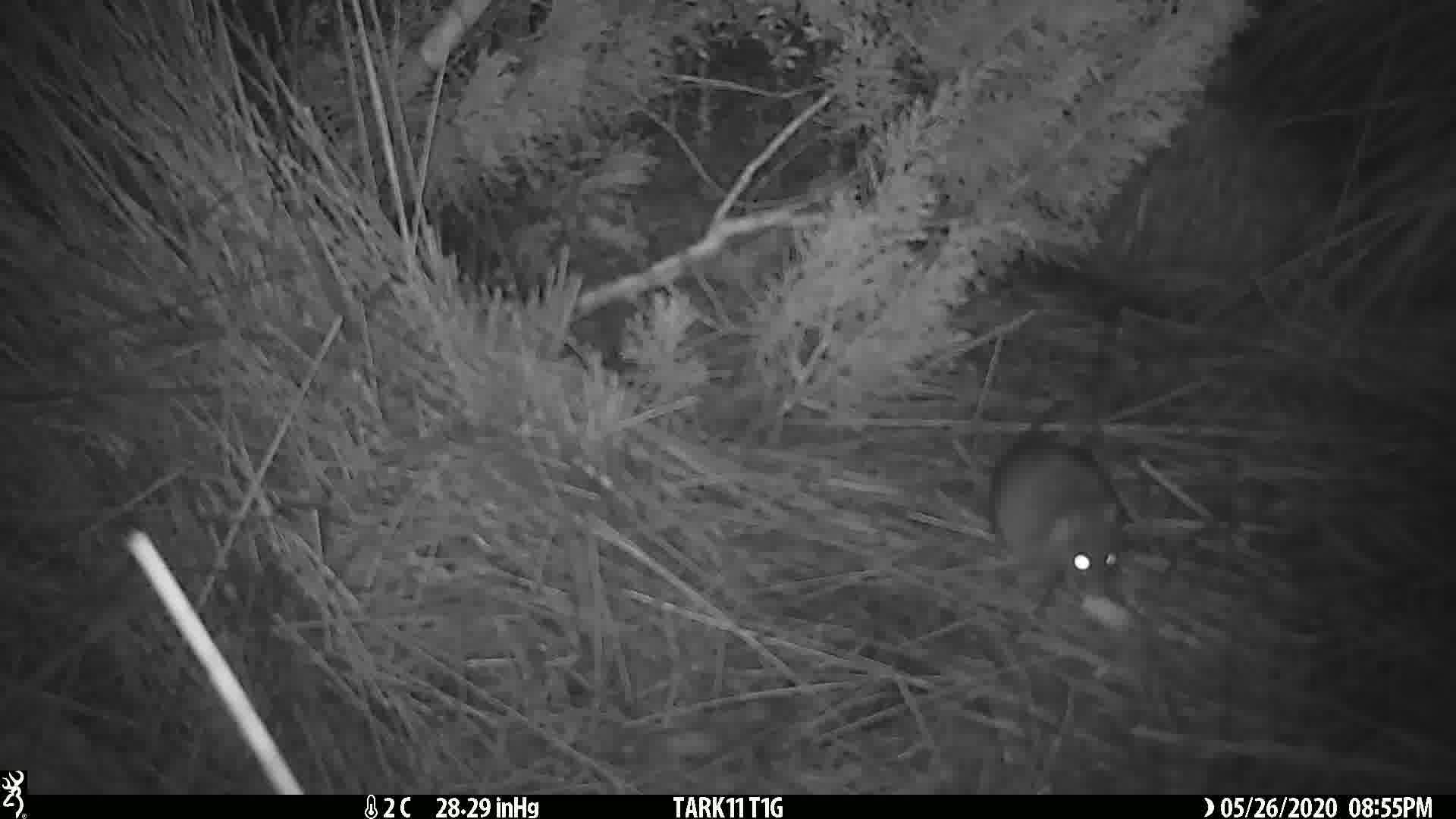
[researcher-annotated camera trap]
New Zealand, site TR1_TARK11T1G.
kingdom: Animalia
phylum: Chordata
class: Mammalia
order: Rodentia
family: Muridae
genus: Rattus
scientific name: Rattus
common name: rat